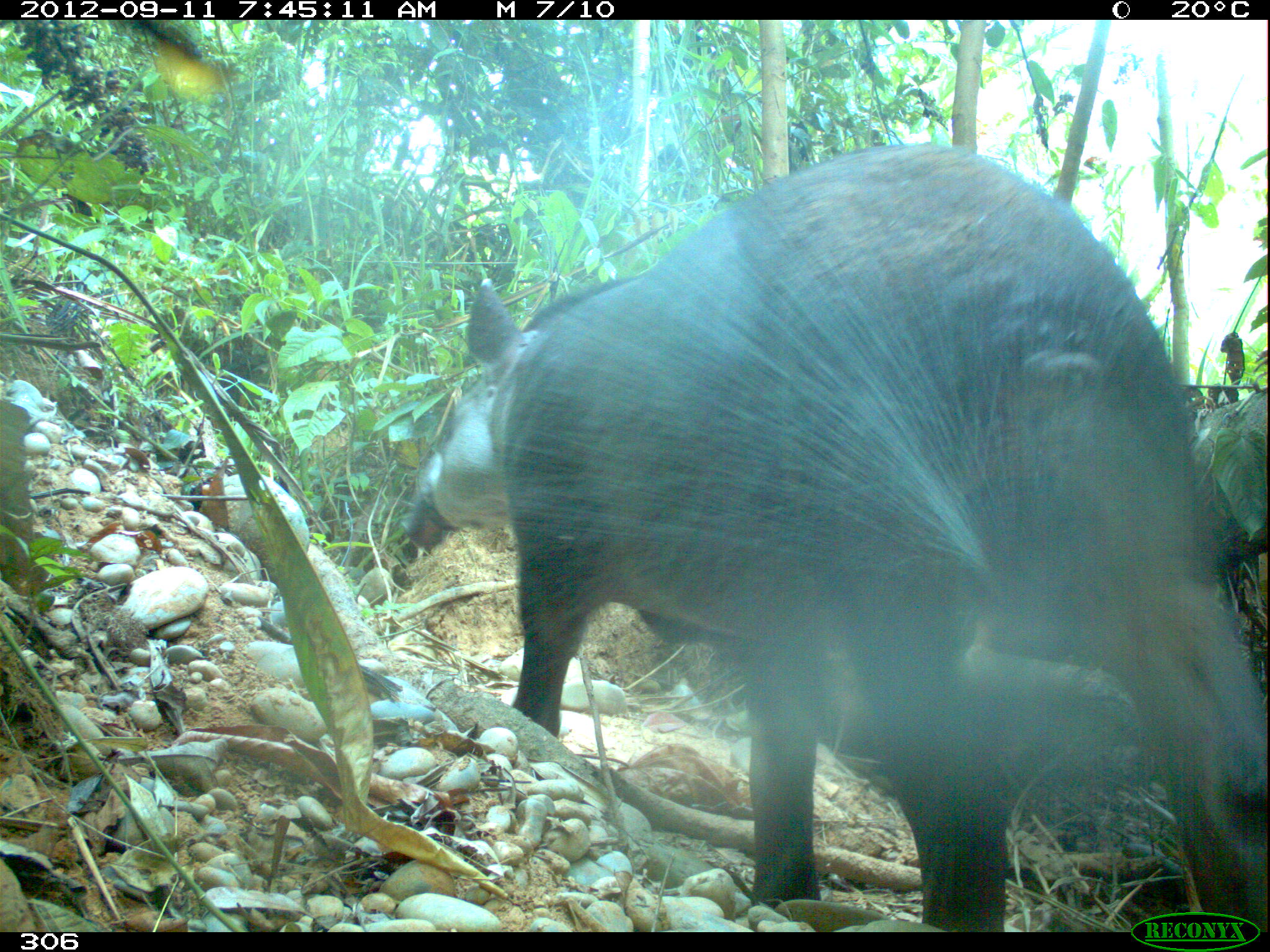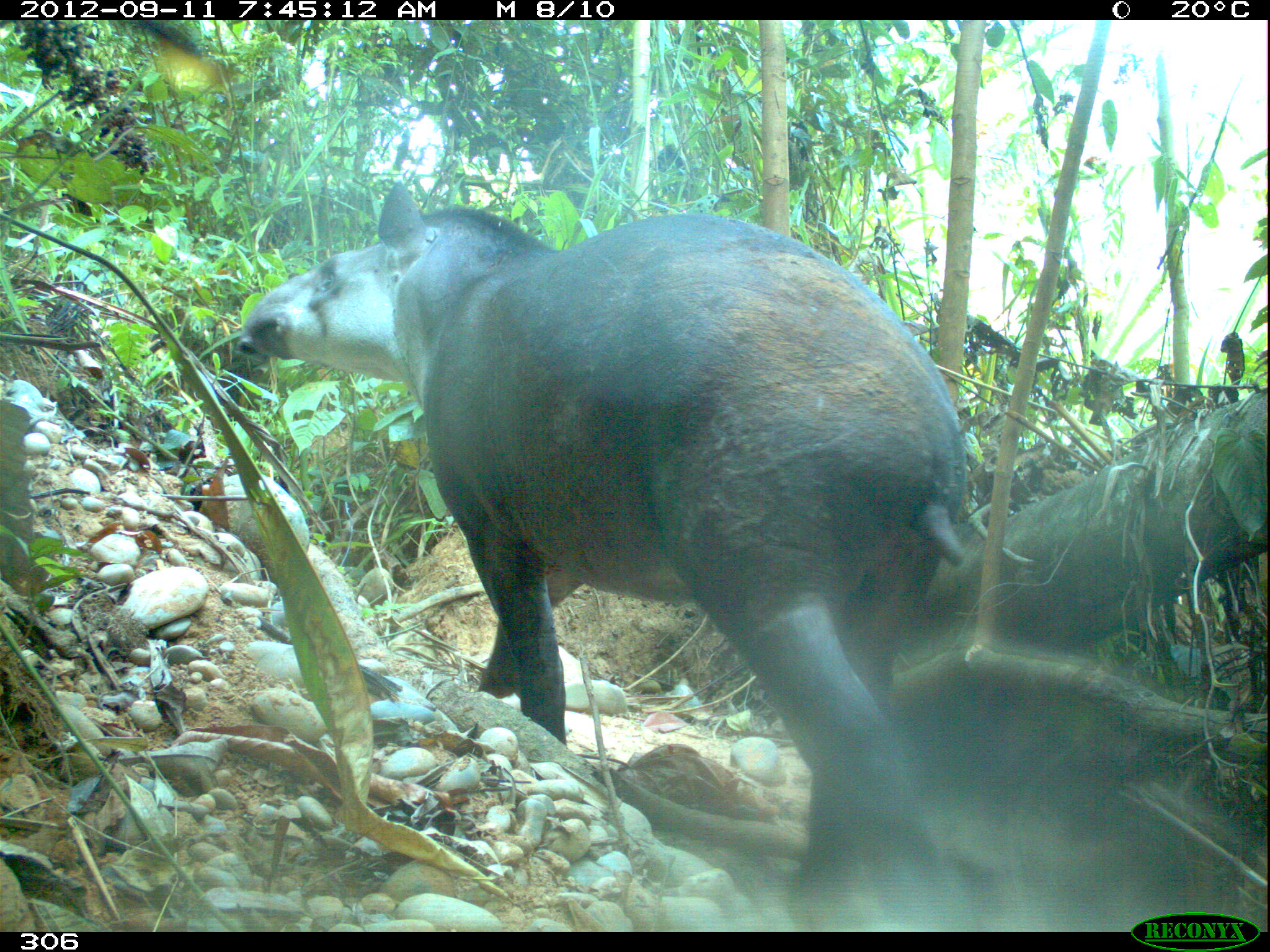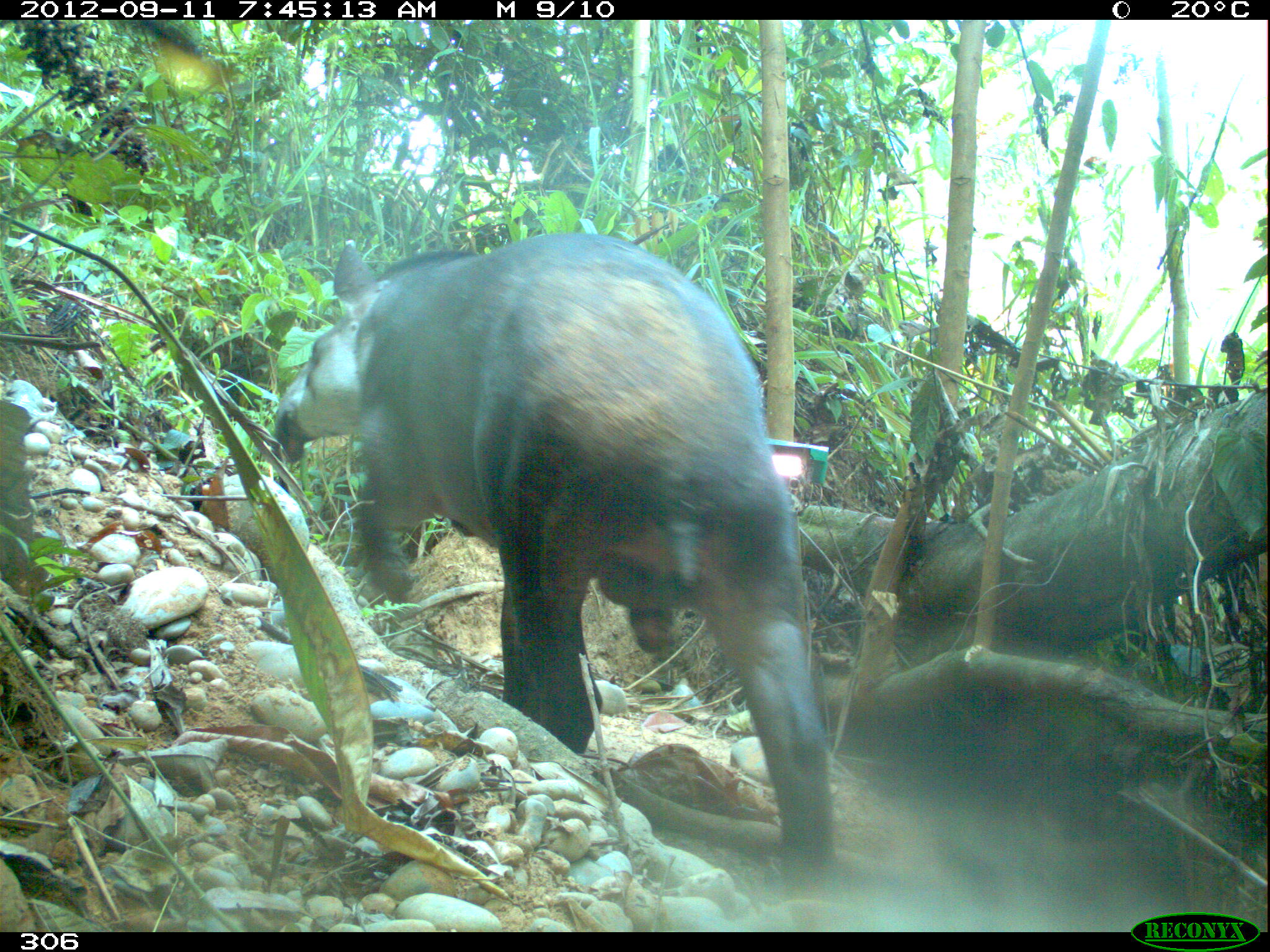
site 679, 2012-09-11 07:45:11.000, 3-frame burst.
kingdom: Animalia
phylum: Chordata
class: Mammalia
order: Perissodactyla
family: Tapiridae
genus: Tapirus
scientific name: Tapirus terrestris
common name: south american tapir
Tapirus terrestris (south american tapir).